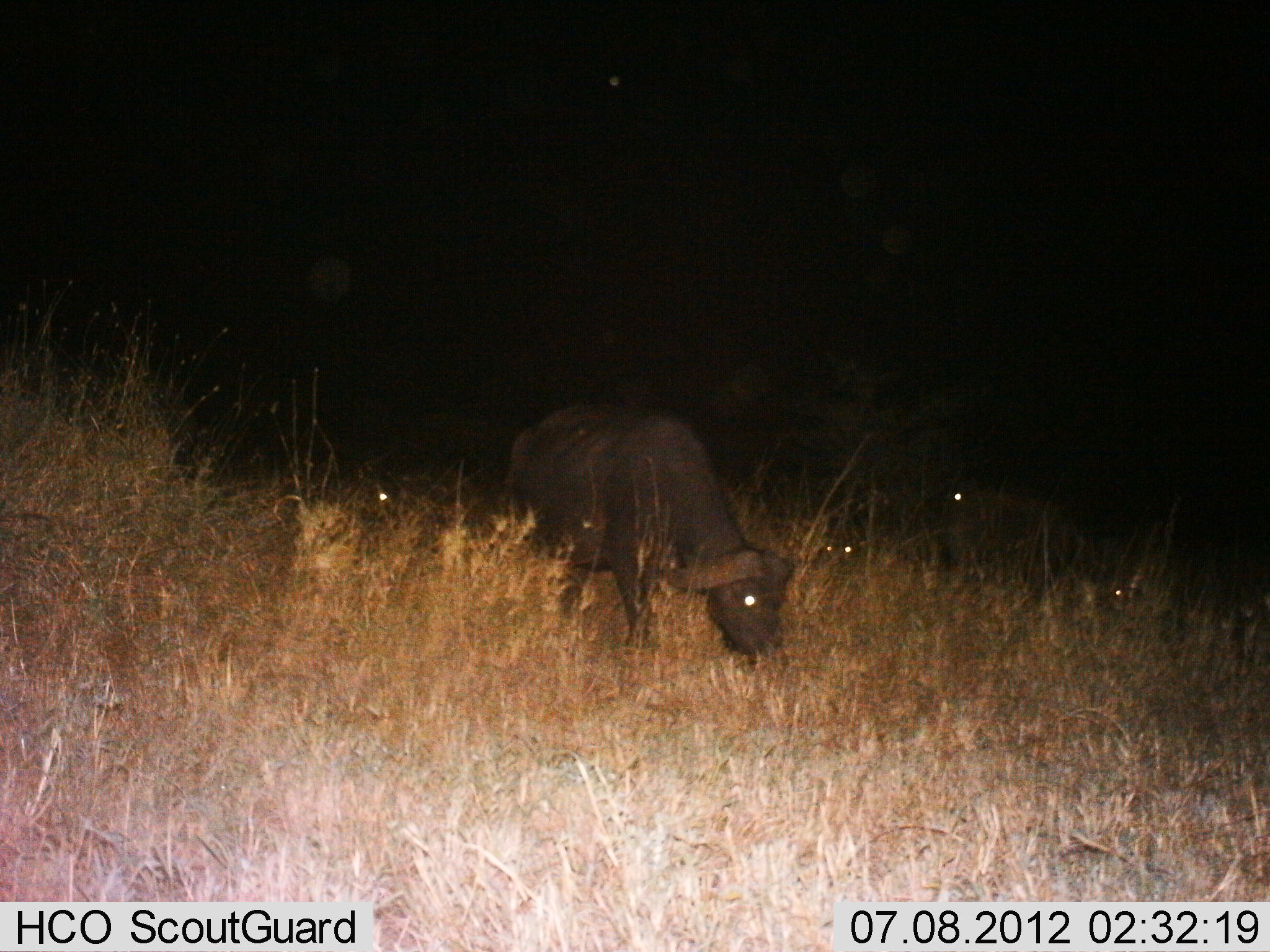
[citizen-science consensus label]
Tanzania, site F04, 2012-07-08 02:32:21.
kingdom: Animalia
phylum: Chordata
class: Mammalia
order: Artiodactyla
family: Bovidae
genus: Syncerus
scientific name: Syncerus caffer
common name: cape buffalo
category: buffalo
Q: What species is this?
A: Buffalo (cape buffalo) (Syncerus caffer).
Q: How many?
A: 1.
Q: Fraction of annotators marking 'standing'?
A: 20%.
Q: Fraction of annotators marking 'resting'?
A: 20%.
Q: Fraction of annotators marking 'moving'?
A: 0%.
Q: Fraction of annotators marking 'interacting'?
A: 0%.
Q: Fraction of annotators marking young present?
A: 0%.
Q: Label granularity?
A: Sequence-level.